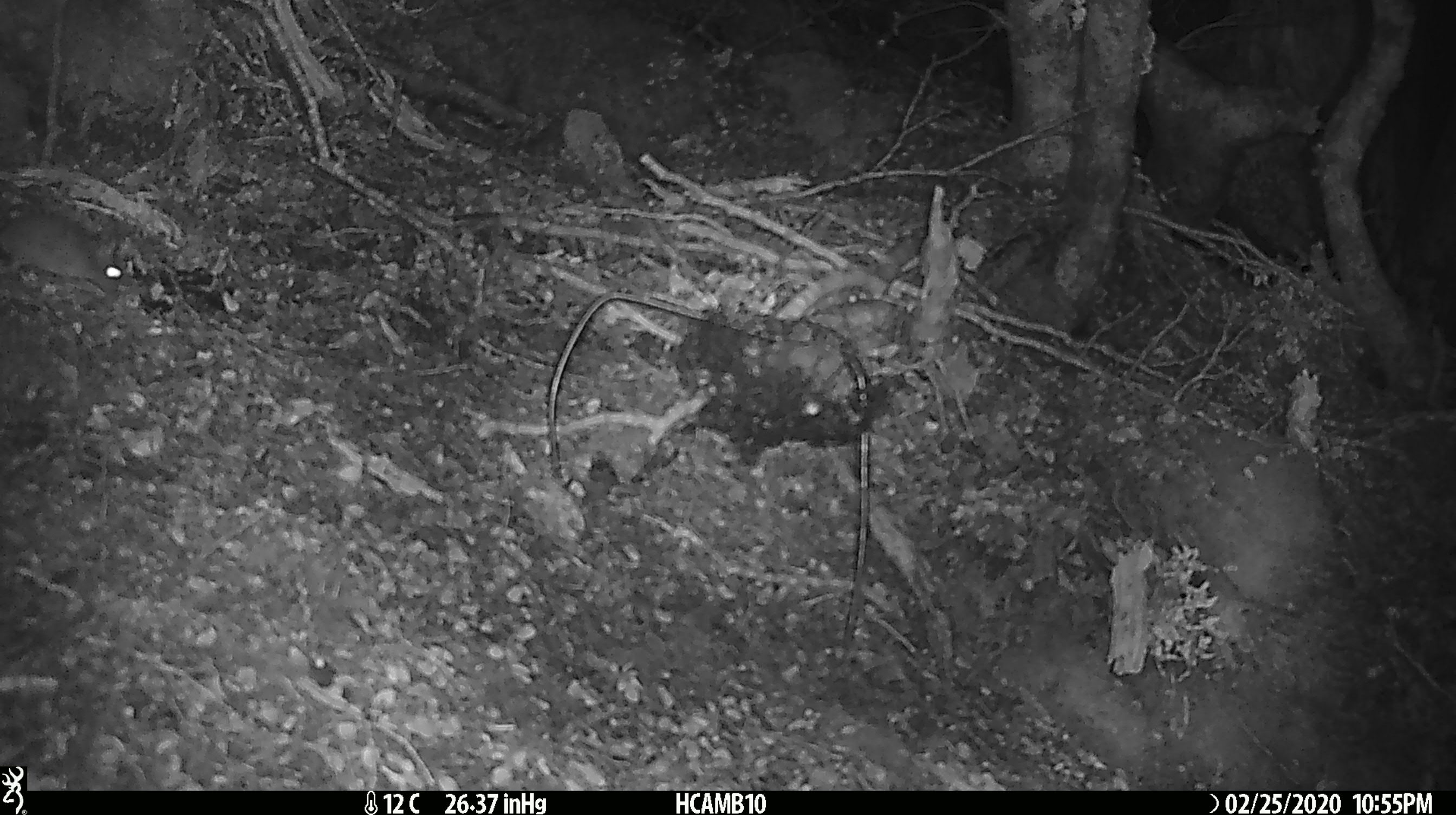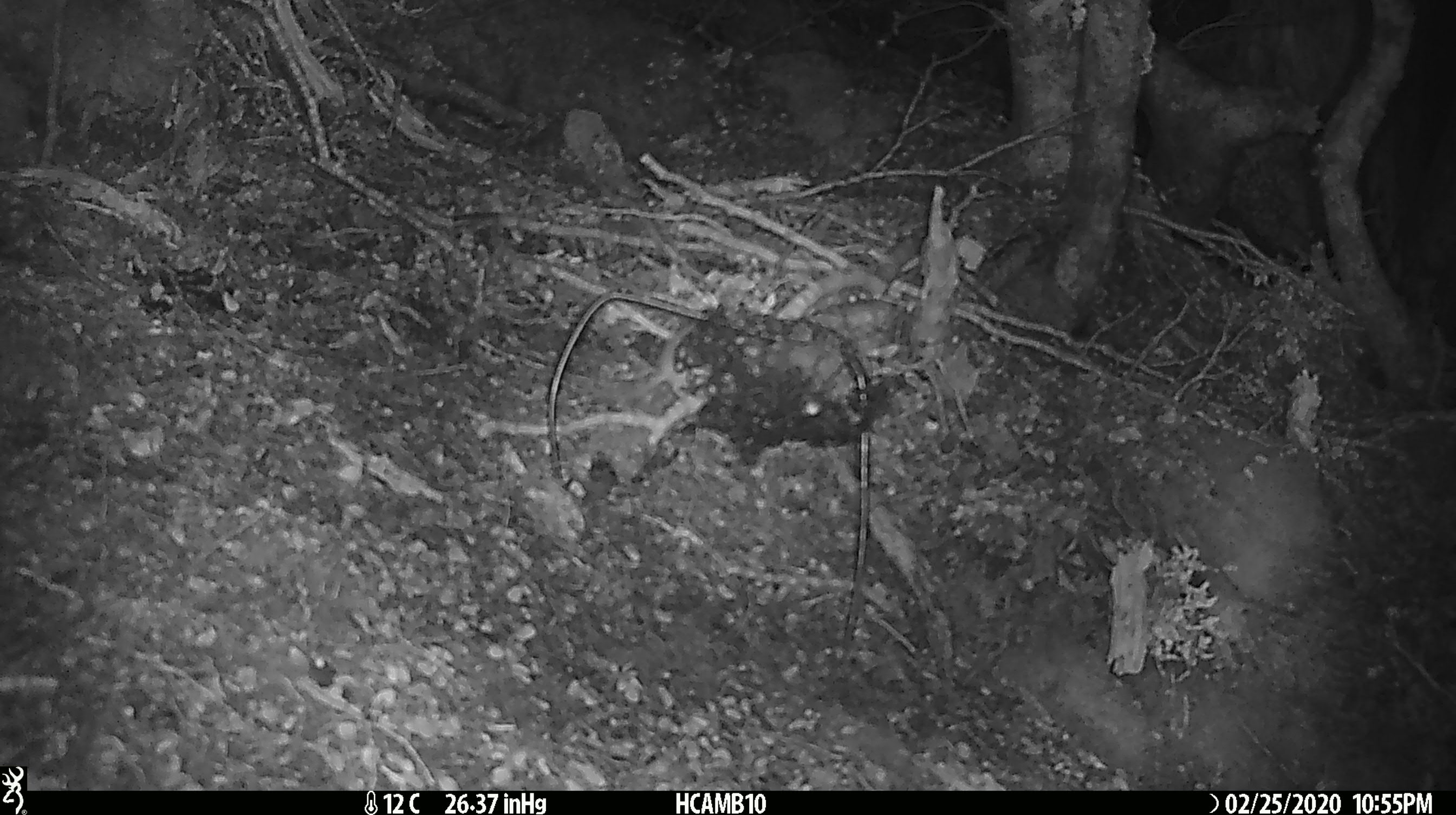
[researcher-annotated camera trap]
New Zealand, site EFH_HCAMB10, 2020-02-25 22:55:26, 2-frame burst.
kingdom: Animalia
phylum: Chordata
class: Mammalia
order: Rodentia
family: Muridae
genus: Mus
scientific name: Mus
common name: mouse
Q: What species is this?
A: Mouse (Mus).